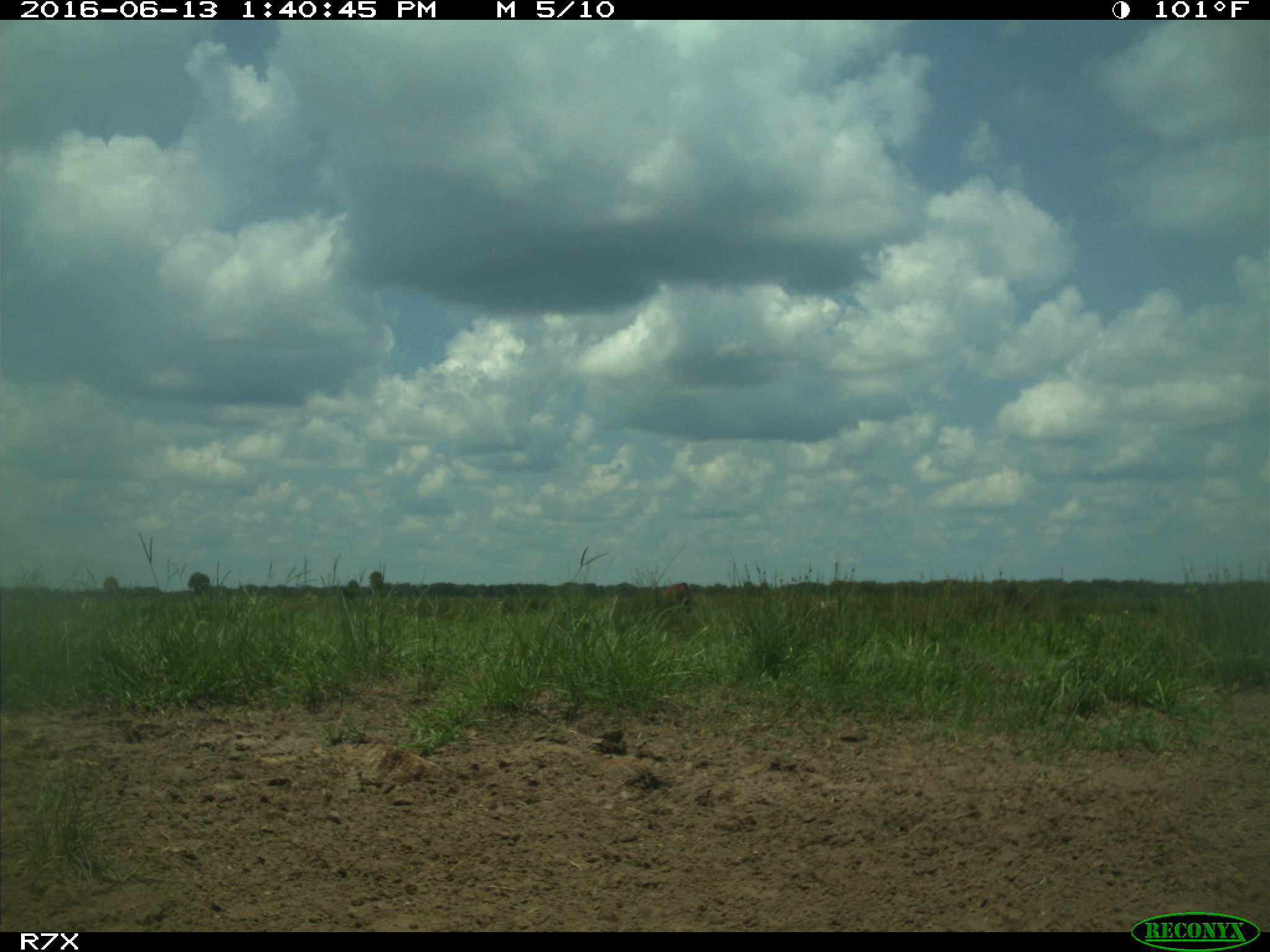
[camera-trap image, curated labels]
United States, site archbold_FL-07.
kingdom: Animalia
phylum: Chordata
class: Mammalia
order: Artiodactyla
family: Bovidae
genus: Bos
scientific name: Bos taurus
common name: domestic cow